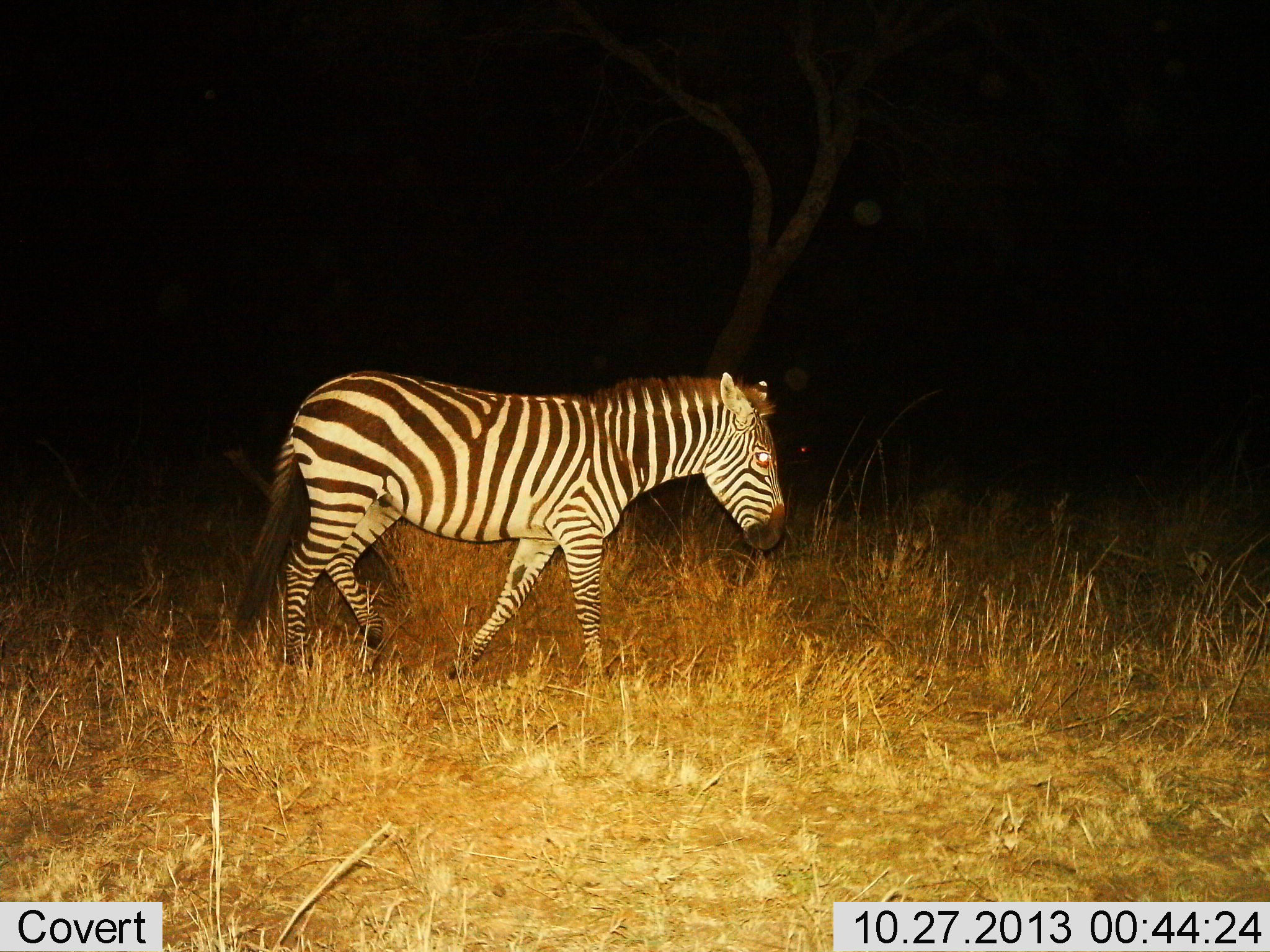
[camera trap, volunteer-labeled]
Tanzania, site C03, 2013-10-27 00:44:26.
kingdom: Animalia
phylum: Chordata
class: Mammalia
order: Perissodactyla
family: Equidae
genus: Equus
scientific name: Equus quagga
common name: plains zebra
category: zebra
Zebra (plains zebra) (Equus quagga), count 1. Behavior (volunteer vote fractions): standing 0%, resting 0%, moving 100%, interacting 0%. Young present (vote fraction): 0%. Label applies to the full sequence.